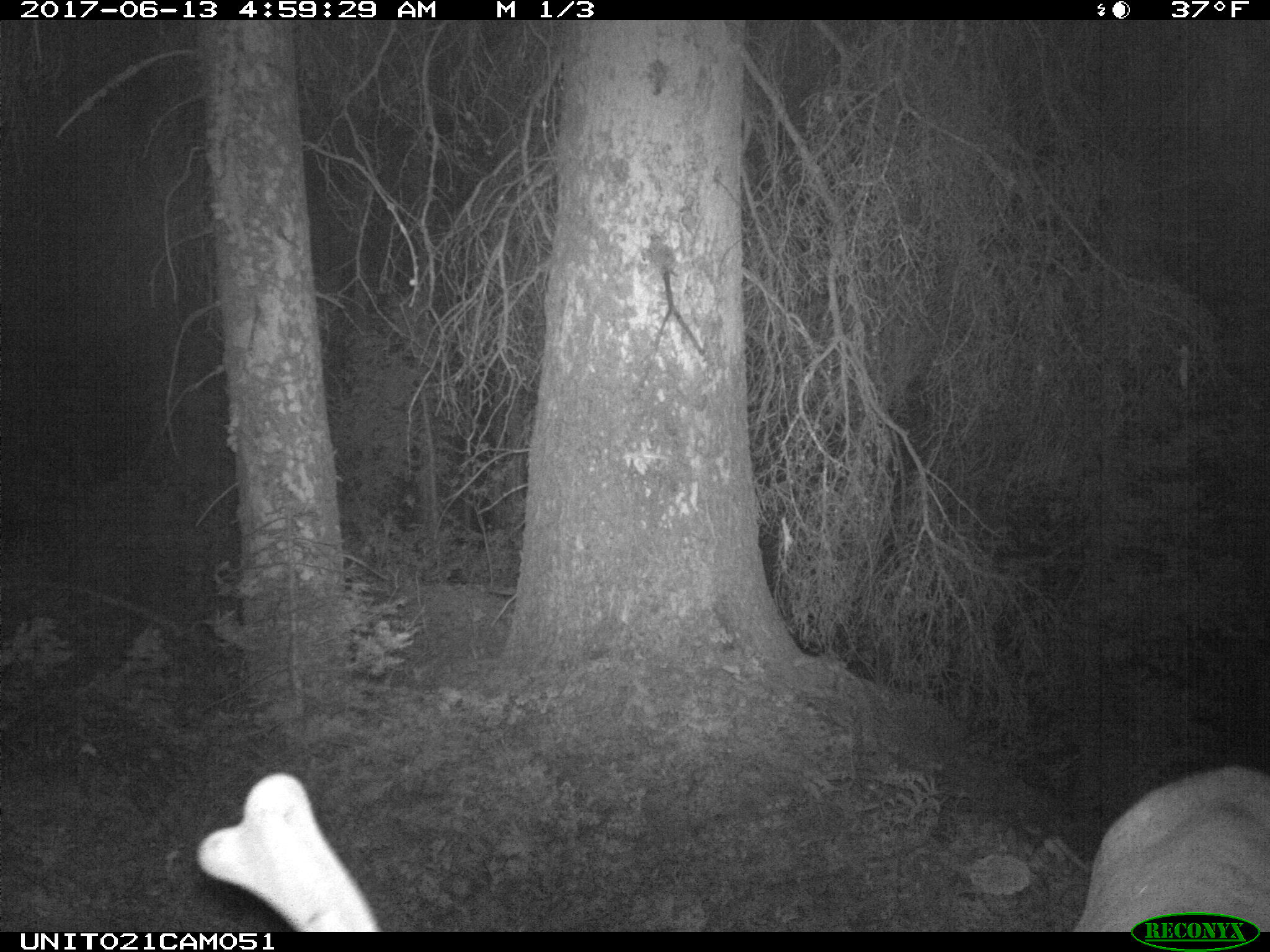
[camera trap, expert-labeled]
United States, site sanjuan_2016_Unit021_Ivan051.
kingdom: Animalia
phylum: Chordata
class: Mammalia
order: Artiodactyla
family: Cervidae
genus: Cervus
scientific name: Cervus elaphus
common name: red deer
Cervus elaphus (red deer).